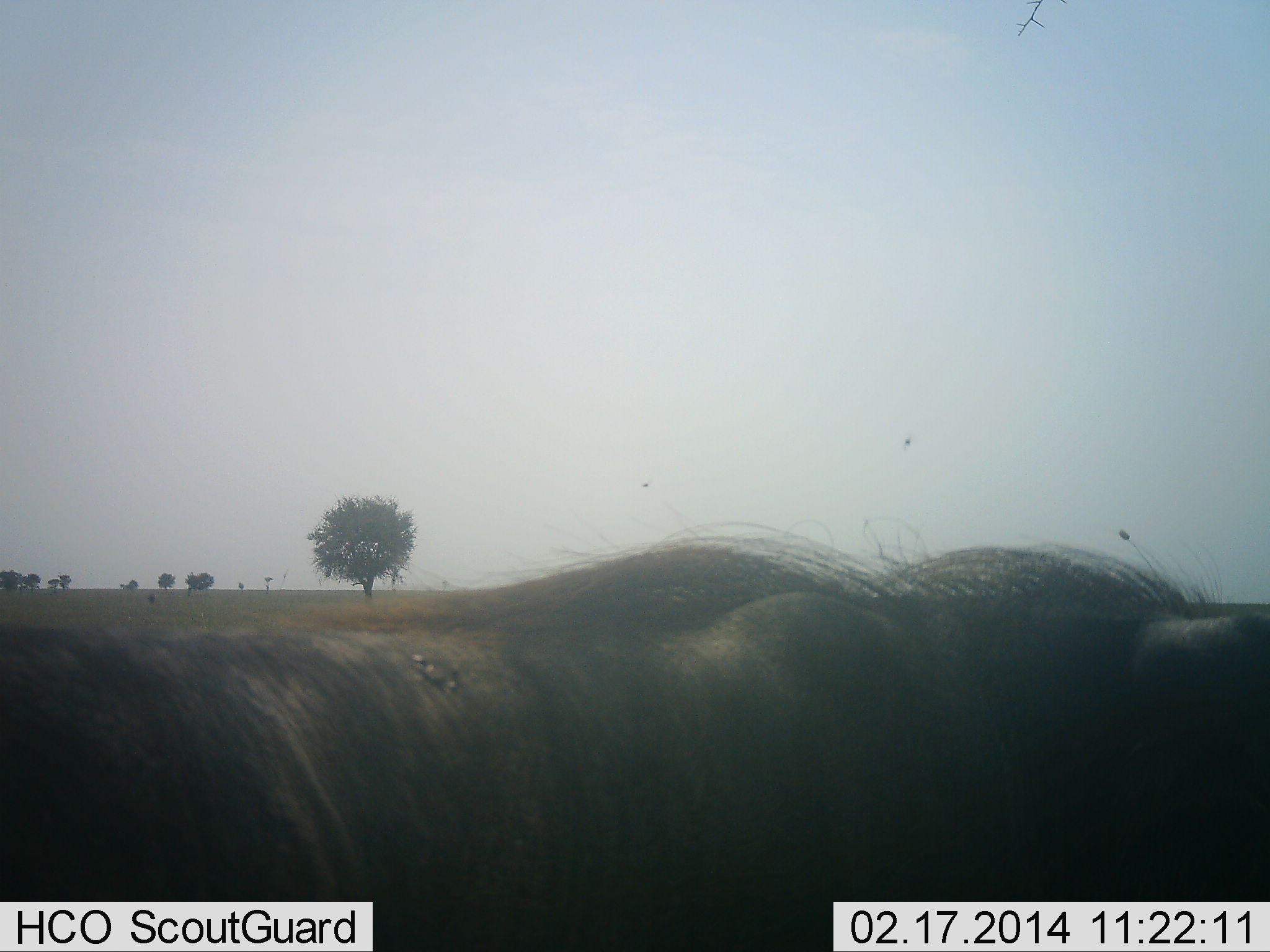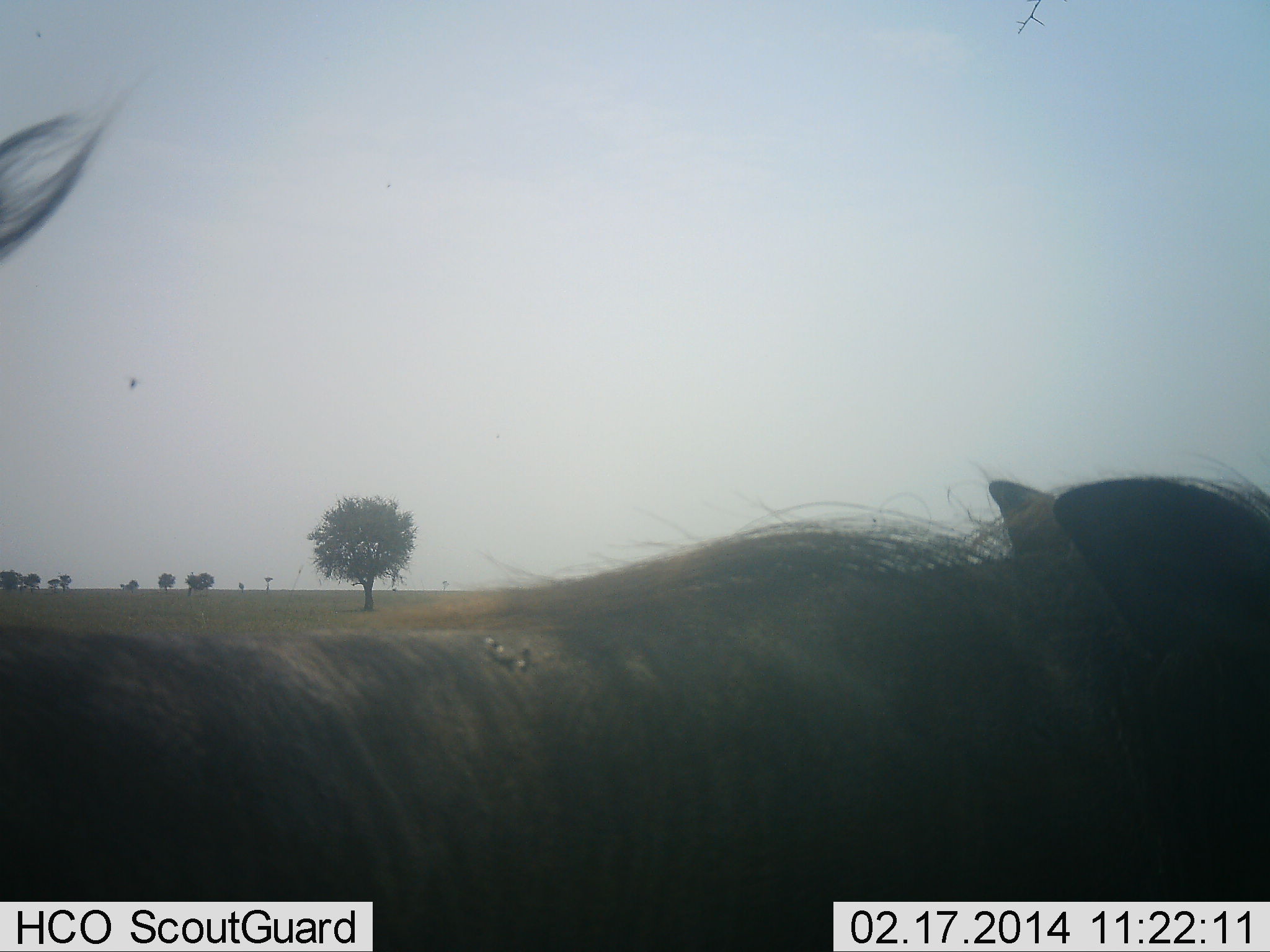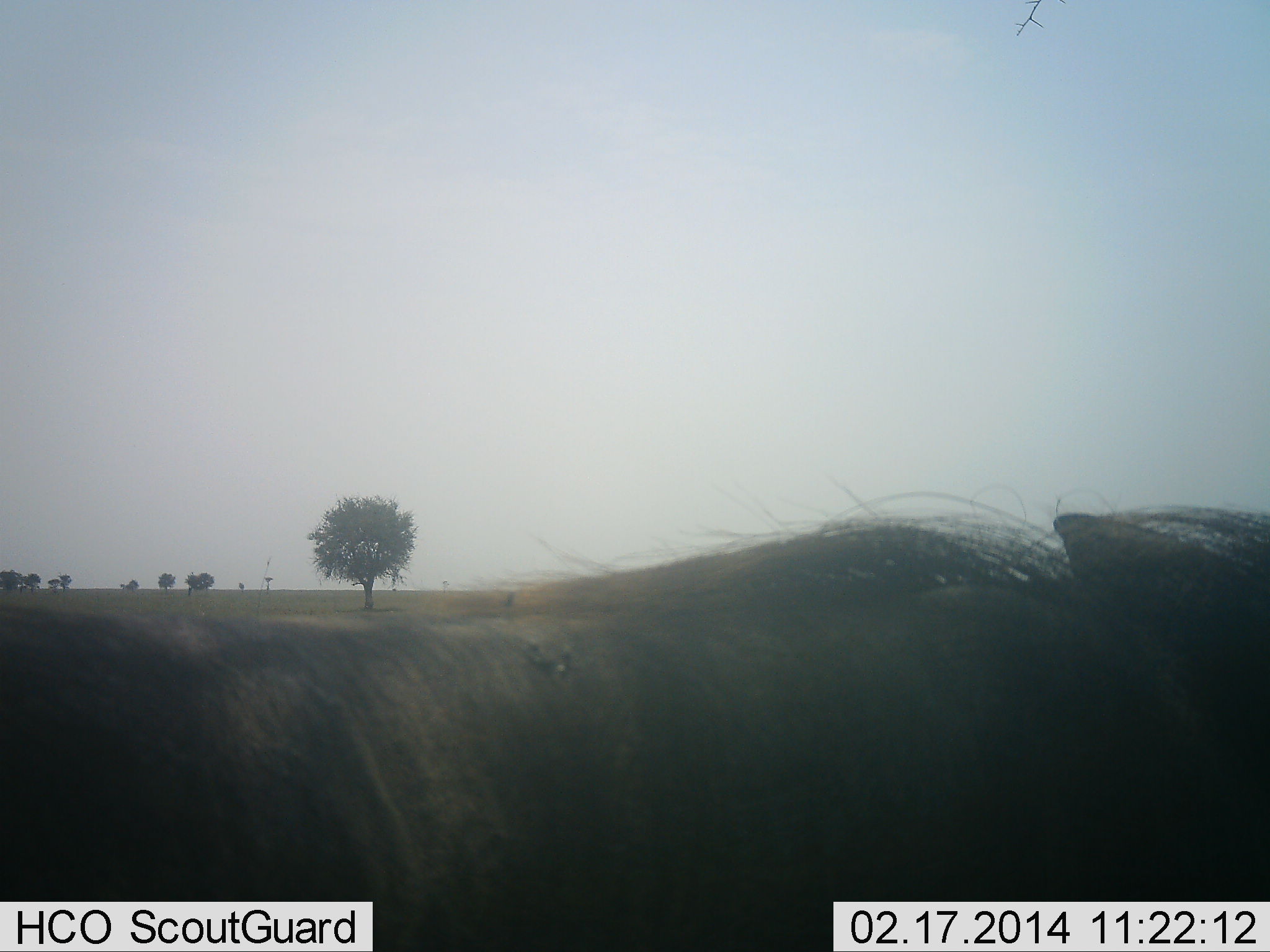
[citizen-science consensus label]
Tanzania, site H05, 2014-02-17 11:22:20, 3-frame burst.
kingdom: Animalia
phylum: Chordata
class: Mammalia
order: Artiodactyla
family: Suidae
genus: Phacochoerus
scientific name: Phacochoerus africanus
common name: warthog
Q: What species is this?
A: Warthog (Phacochoerus africanus).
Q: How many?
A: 1.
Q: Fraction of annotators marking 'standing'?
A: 60%.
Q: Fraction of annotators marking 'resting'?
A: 10%.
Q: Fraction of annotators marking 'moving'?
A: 30%.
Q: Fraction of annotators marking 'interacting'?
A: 0%.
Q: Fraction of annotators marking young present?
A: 0%.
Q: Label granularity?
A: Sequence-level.